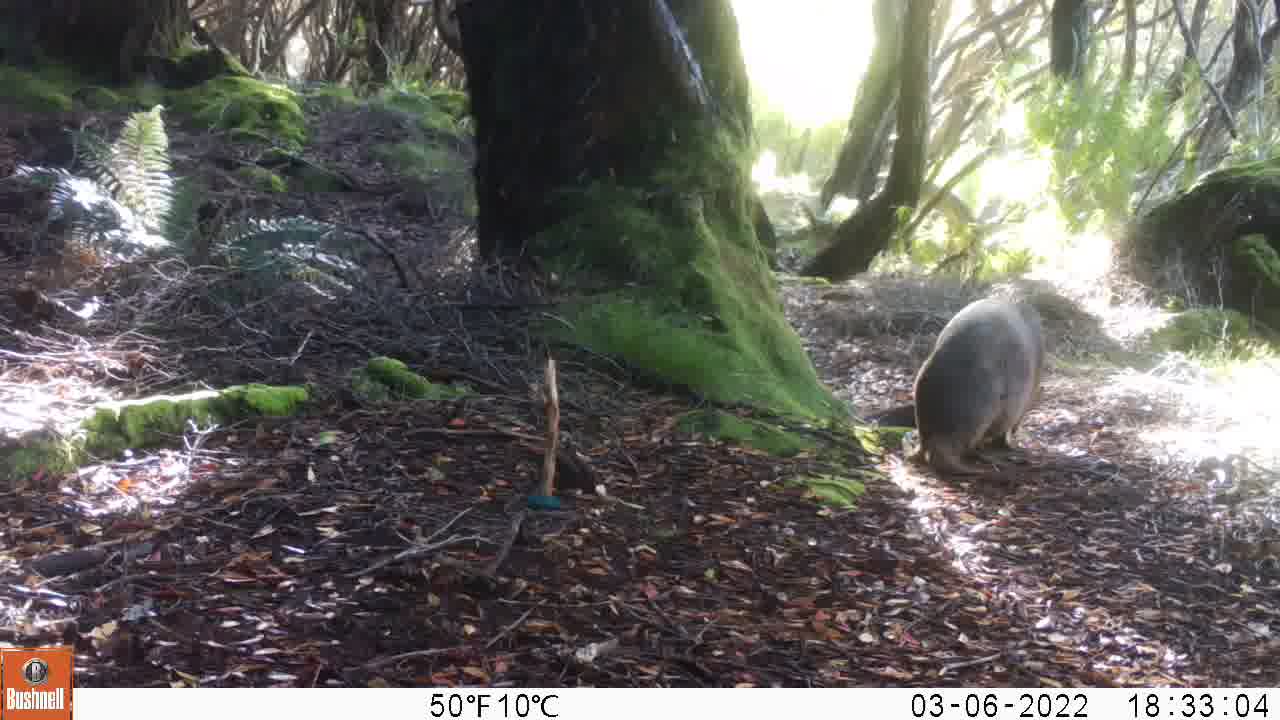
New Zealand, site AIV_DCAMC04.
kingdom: Animalia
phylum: Chordata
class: Mammalia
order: Carnivora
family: Otariidae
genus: Phocarctos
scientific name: Phocarctos hookeri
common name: new zealand sea lion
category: sealion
Sealion (new zealand sea lion) (Phocarctos hookeri).